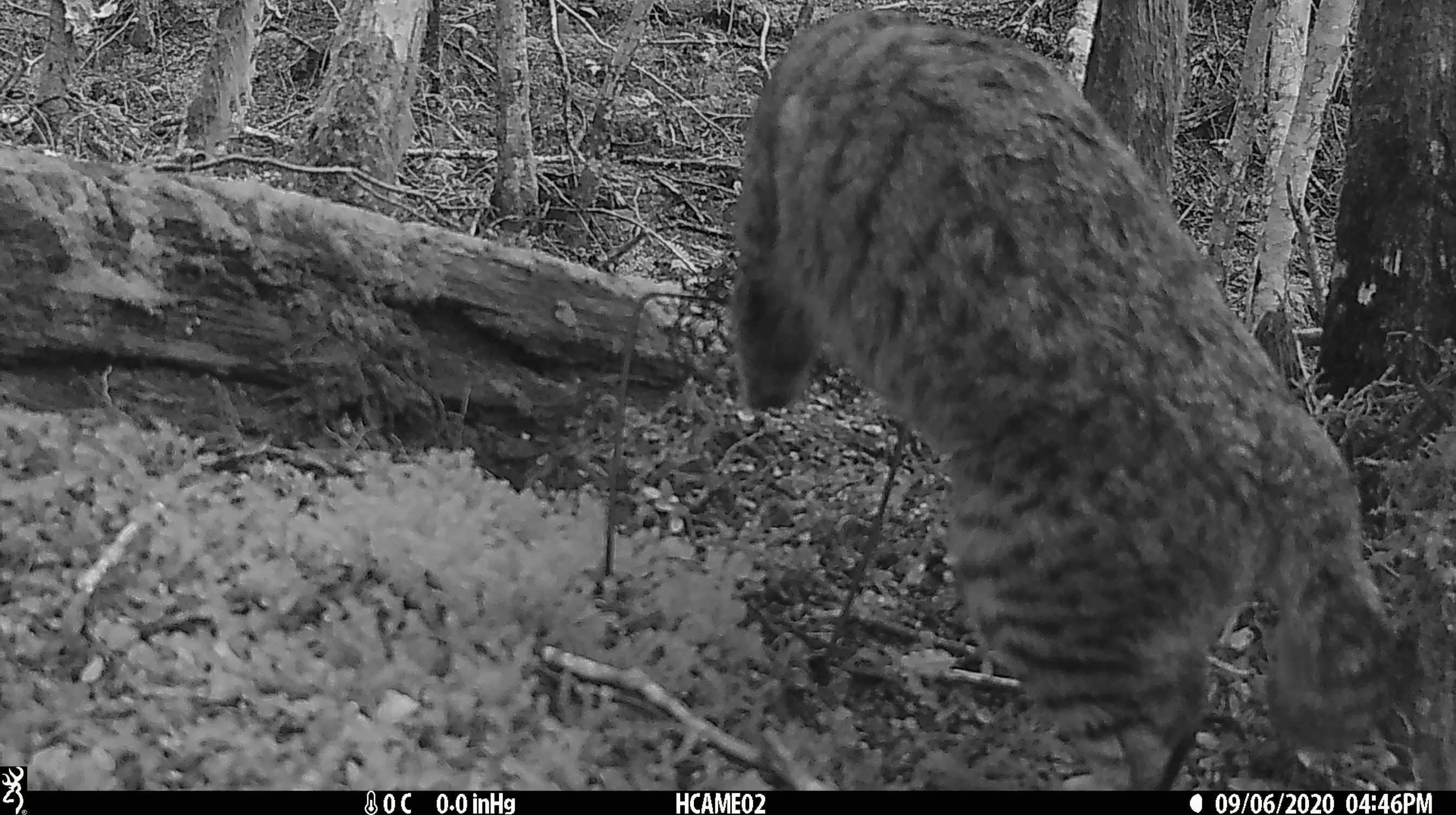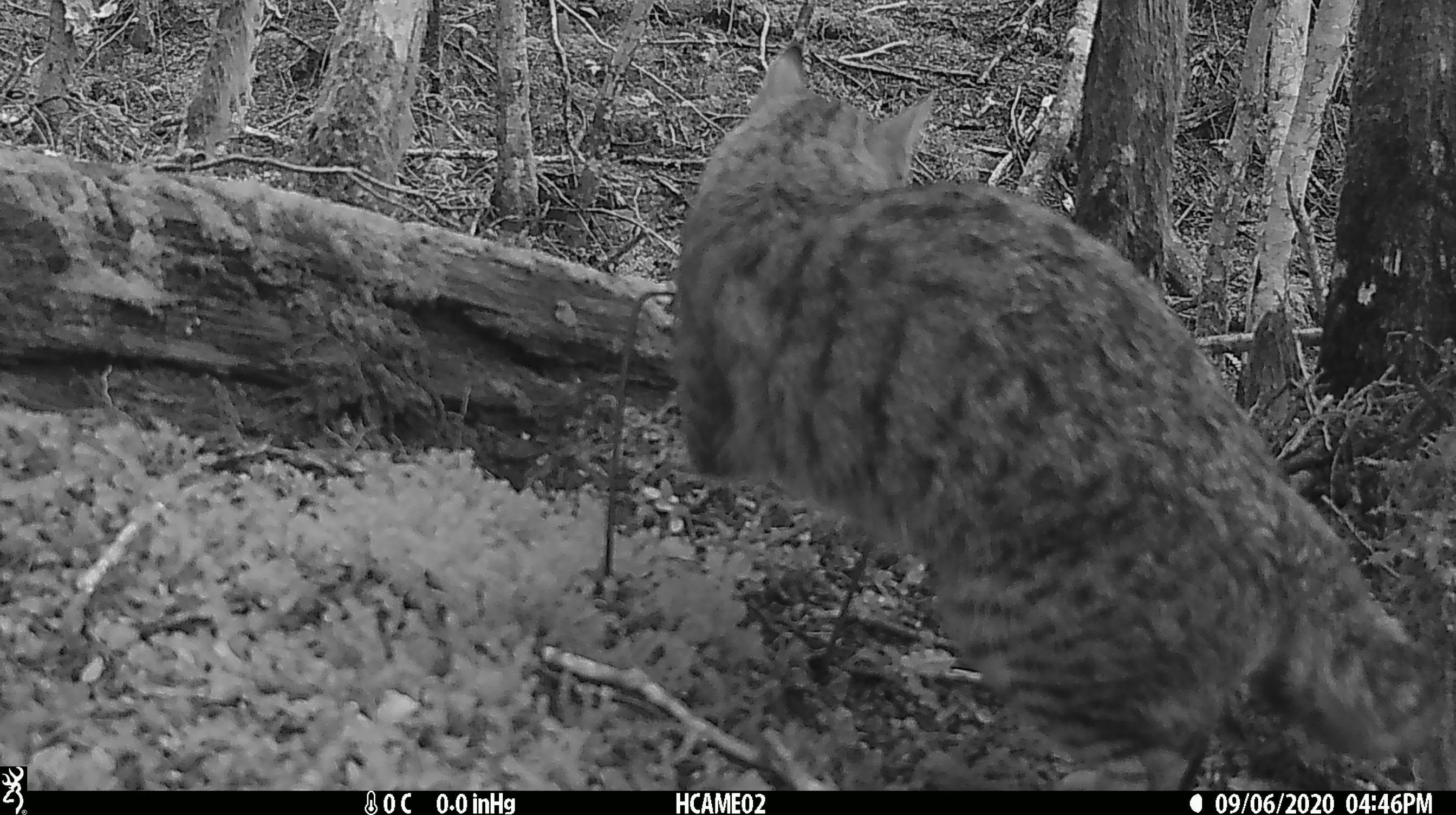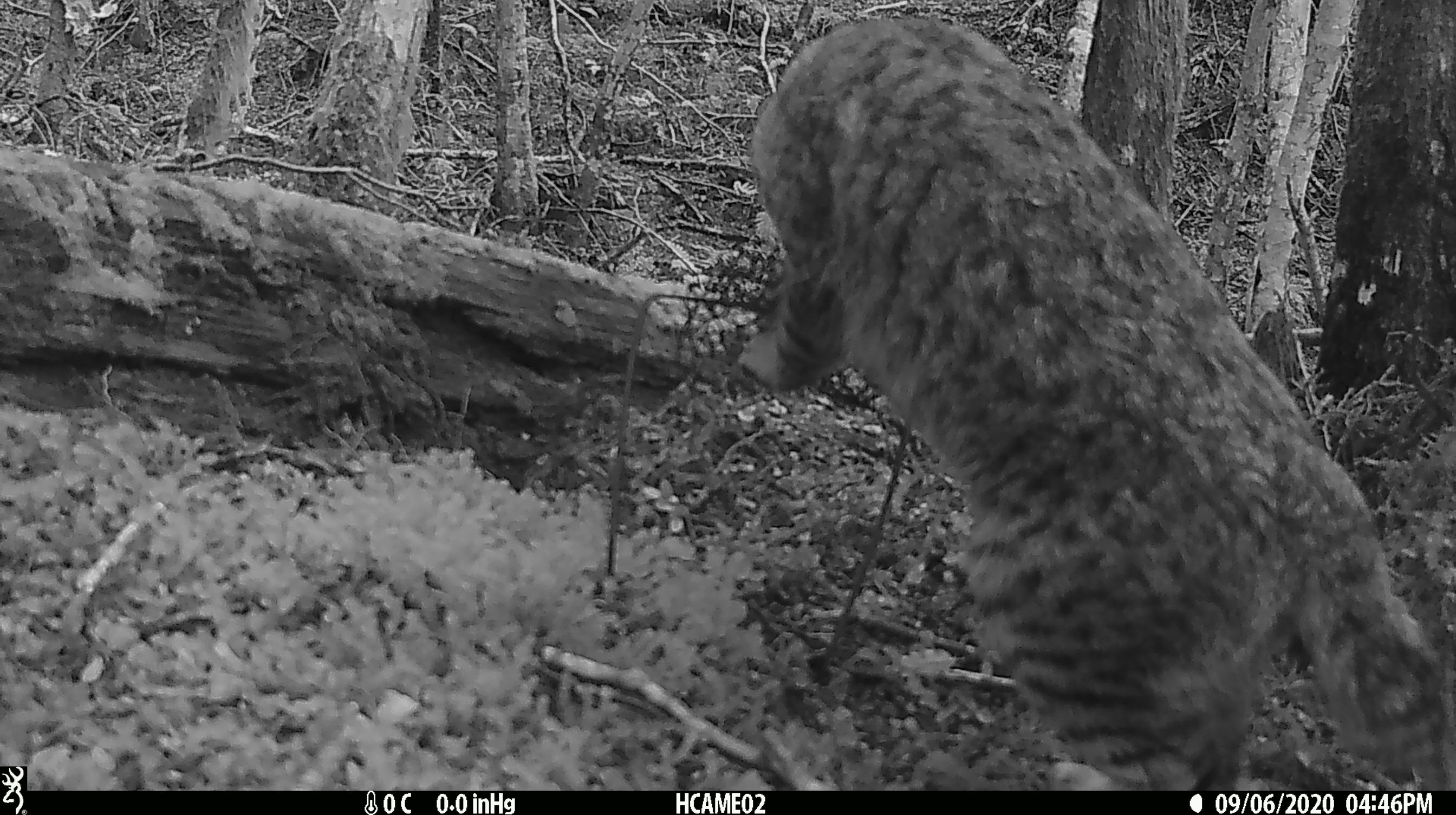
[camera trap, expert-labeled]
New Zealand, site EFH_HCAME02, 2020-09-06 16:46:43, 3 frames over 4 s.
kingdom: Animalia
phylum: Chordata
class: Mammalia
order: Carnivora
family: Felidae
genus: Felis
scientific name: Felis catus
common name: domestic cat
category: cat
Cat (domestic cat) (Felis catus).